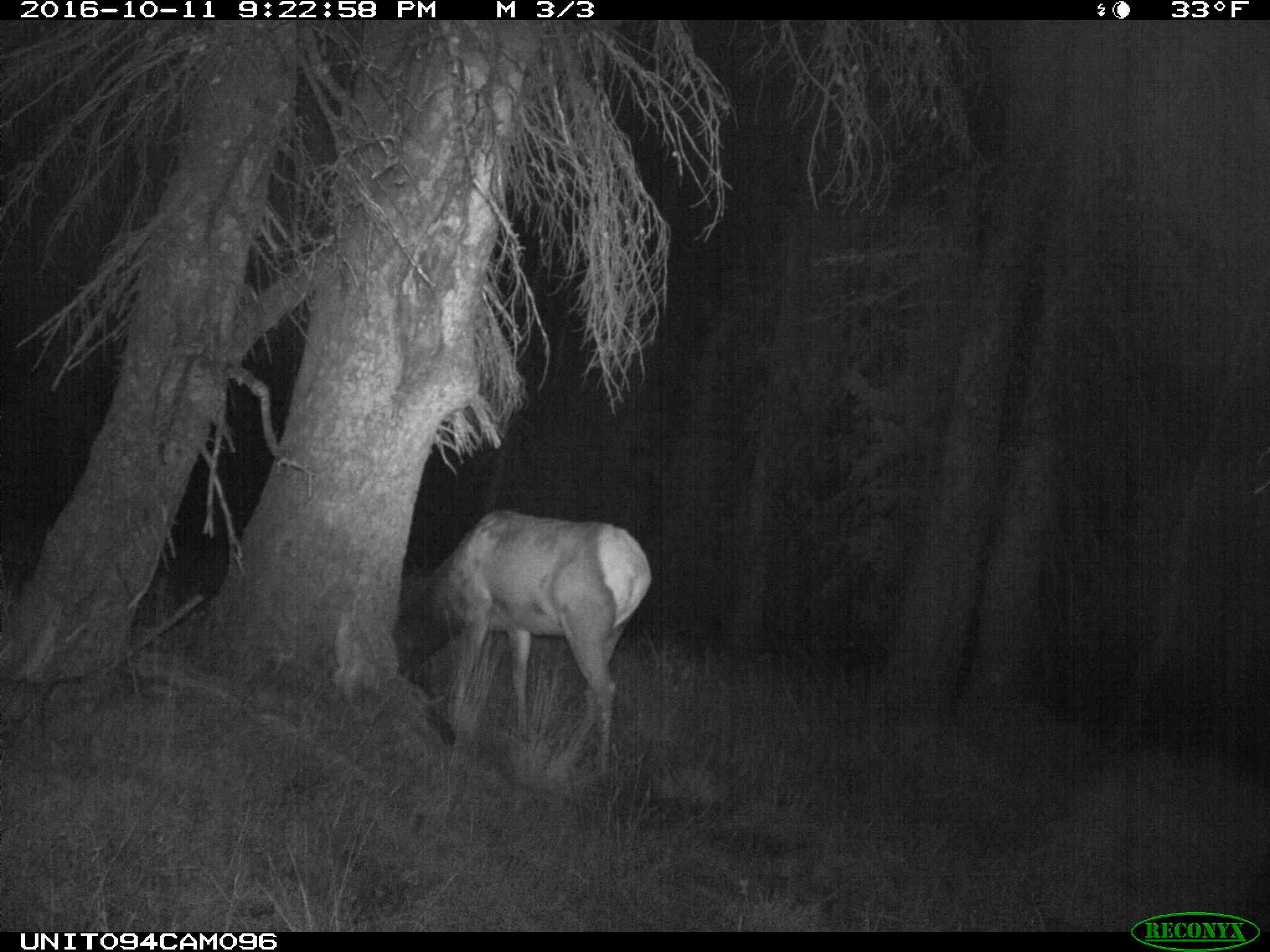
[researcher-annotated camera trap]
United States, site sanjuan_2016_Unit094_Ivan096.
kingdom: Animalia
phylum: Chordata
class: Mammalia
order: Artiodactyla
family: Cervidae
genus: Cervus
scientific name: Cervus elaphus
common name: red deer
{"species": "Cervus elaphus (red deer)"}